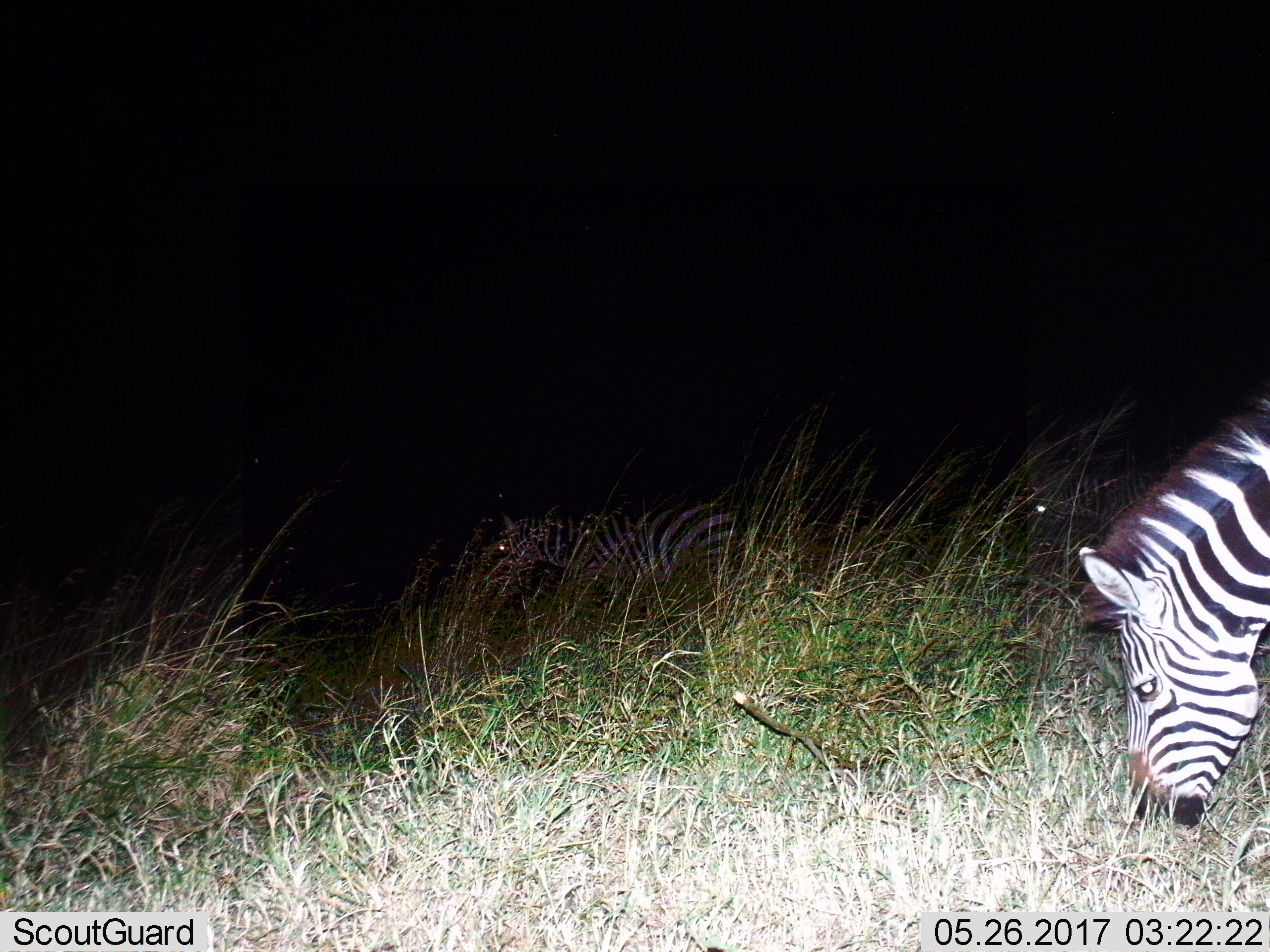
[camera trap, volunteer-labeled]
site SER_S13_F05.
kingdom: Animalia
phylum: Chordata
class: Mammalia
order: Perissodactyla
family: Equidae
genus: Equus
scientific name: Equus quagga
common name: plains zebra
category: zebraplains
Zebraplains (plains zebra) (Equus quagga), count 1. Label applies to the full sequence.